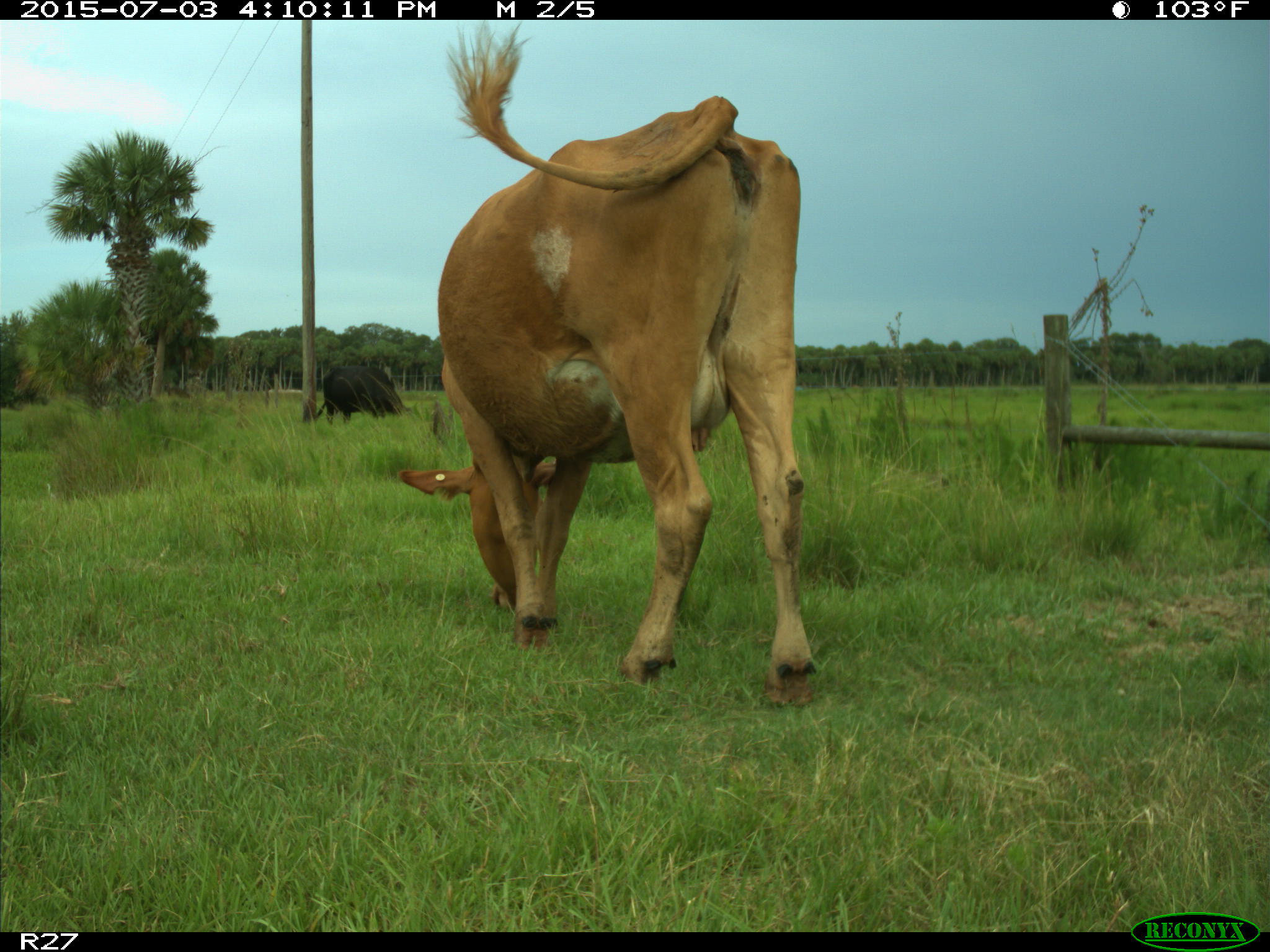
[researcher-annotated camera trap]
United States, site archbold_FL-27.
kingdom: Animalia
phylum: Chordata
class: Mammalia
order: Artiodactyla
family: Bovidae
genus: Bos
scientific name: Bos taurus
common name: domestic cow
Bos taurus (domestic cow).